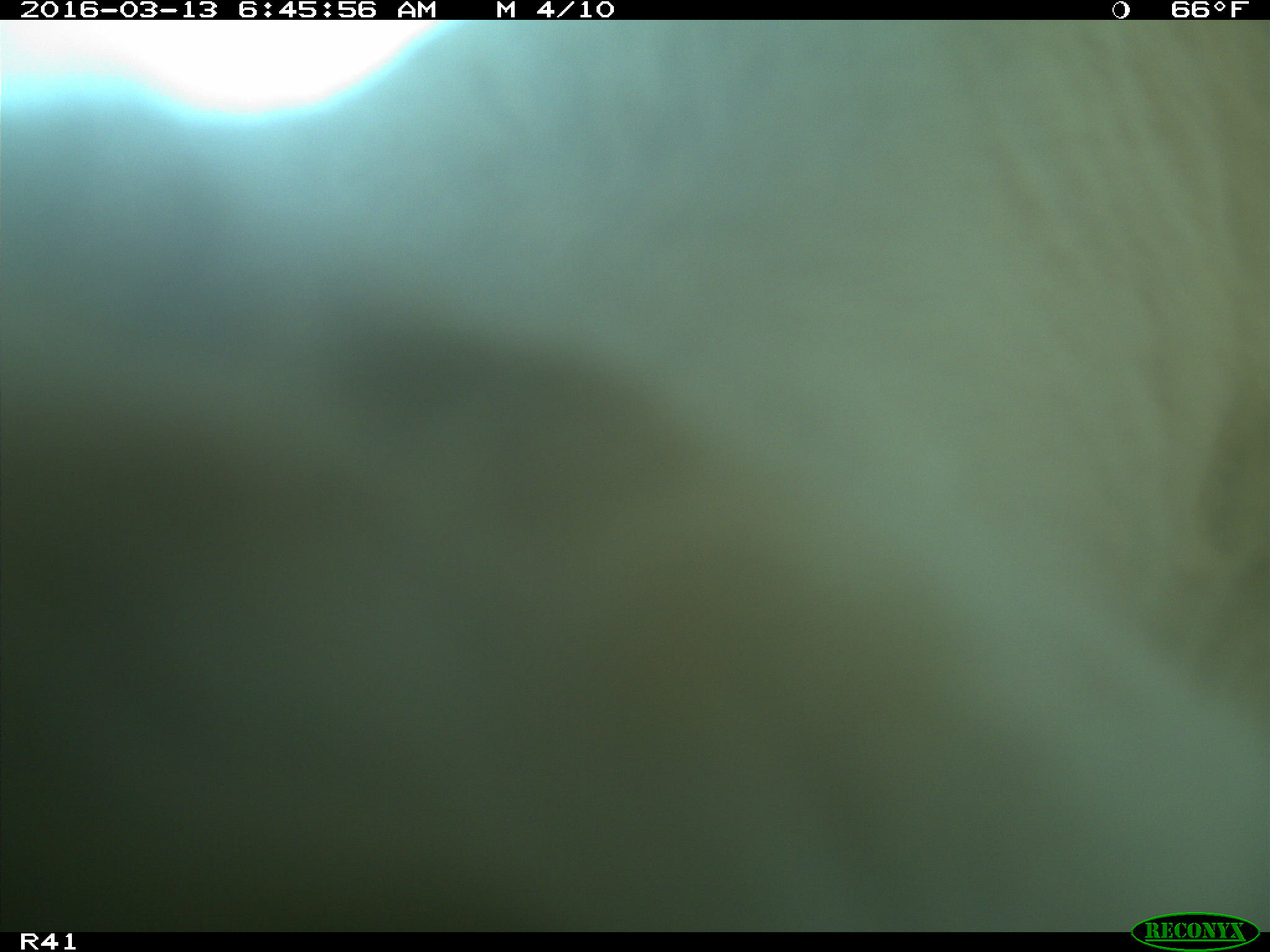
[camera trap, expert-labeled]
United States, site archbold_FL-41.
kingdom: Animalia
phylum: Chordata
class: Mammalia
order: Artiodactyla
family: Bovidae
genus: Bos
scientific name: Bos taurus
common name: domestic cow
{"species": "Bos taurus (domestic cow)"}